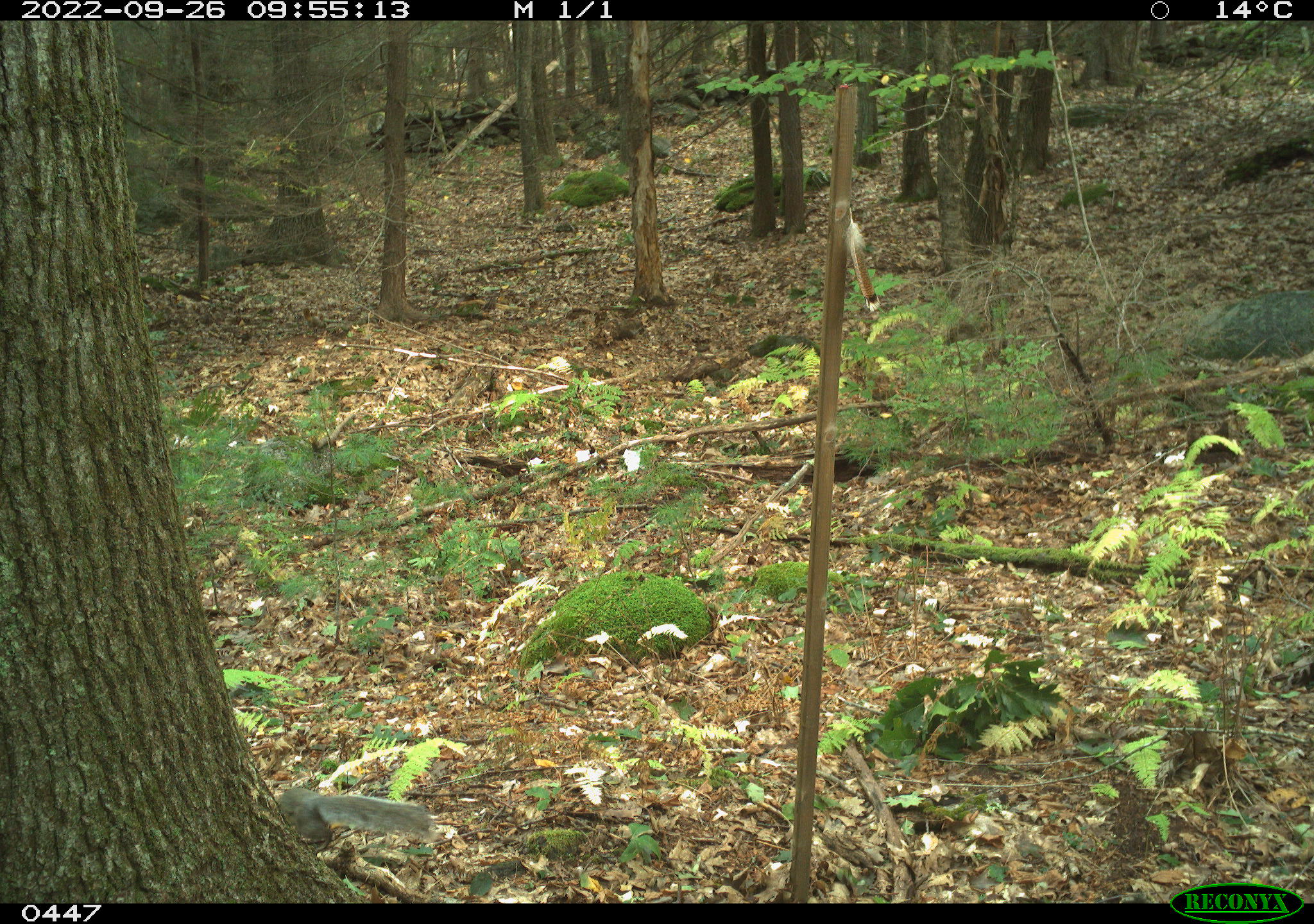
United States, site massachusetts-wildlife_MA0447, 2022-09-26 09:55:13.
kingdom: Animalia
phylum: Chordata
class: Mammalia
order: Rodentia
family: Sciuridae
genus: Sciurus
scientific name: Sciurus carolinensis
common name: gray squirrel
Gray squirrel (Sciurus carolinensis).